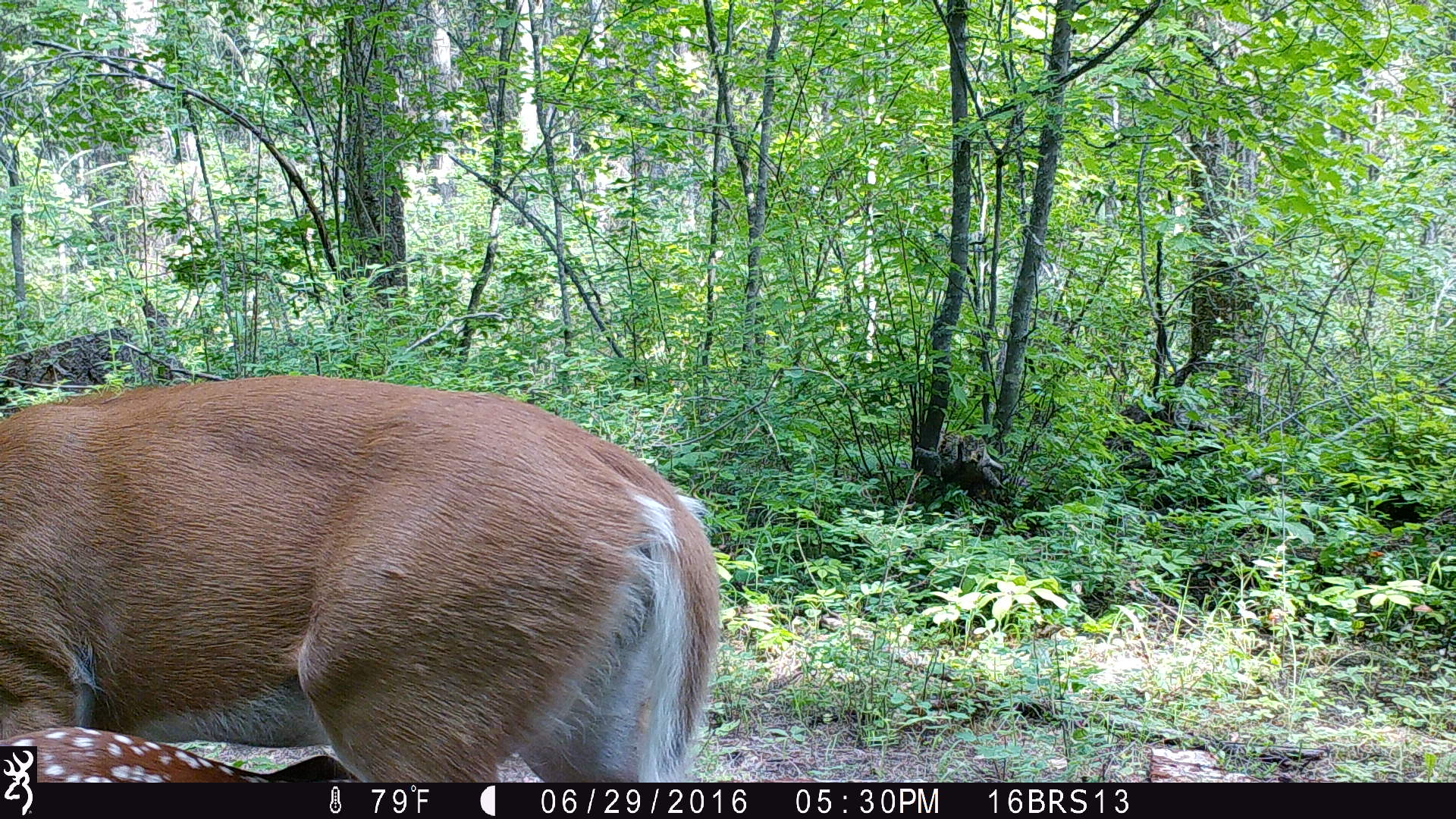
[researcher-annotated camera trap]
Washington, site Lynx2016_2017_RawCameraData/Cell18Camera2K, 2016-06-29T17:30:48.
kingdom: Animalia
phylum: Chordata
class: Mammalia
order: Artiodactyla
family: Cervidae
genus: Odocoileus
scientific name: Odocoileus virginianus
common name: white-tailed deer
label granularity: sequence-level